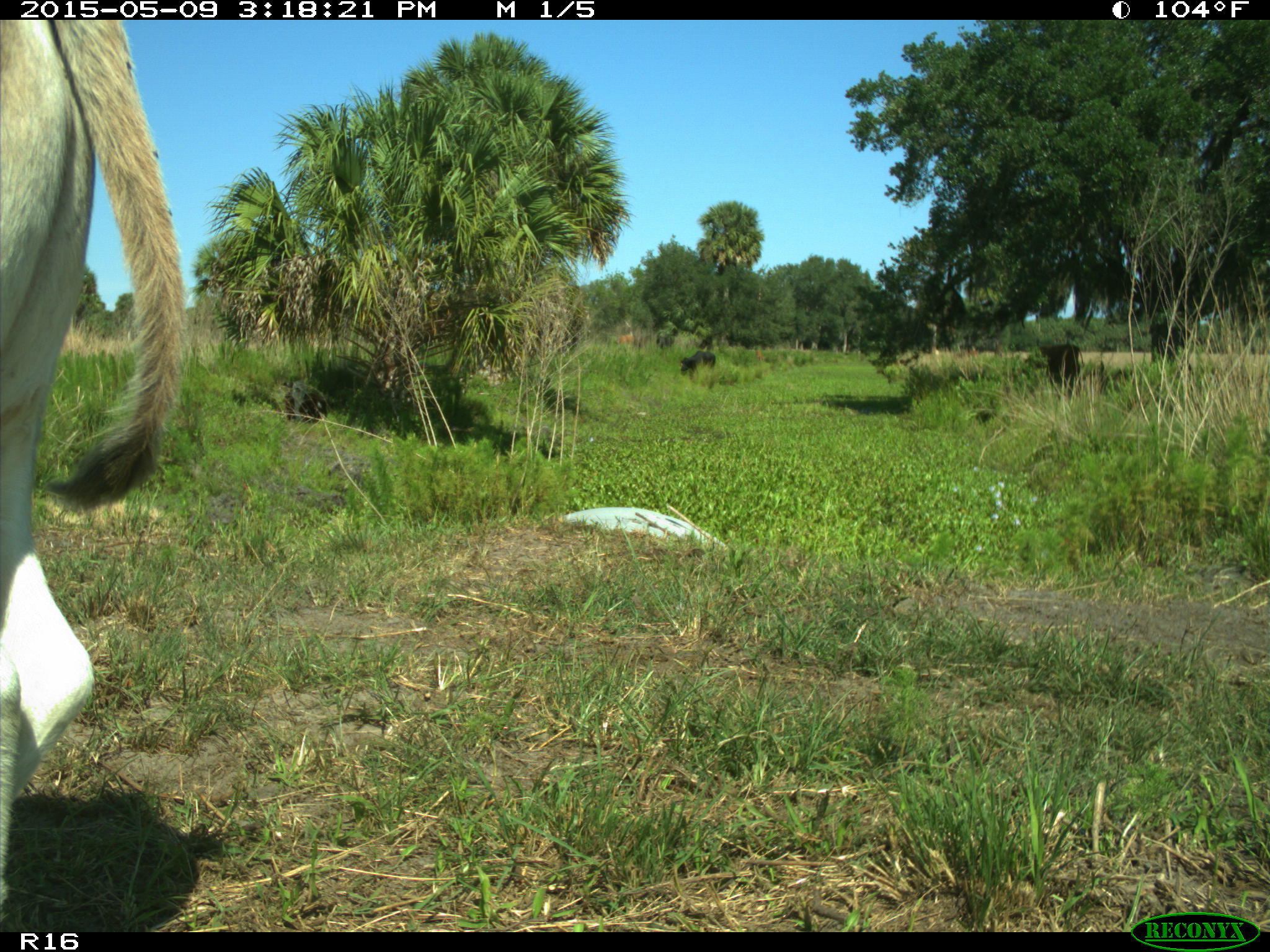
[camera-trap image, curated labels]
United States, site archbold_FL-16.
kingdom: Animalia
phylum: Chordata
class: Mammalia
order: Artiodactyla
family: Bovidae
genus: Bos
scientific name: Bos taurus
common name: domestic cow